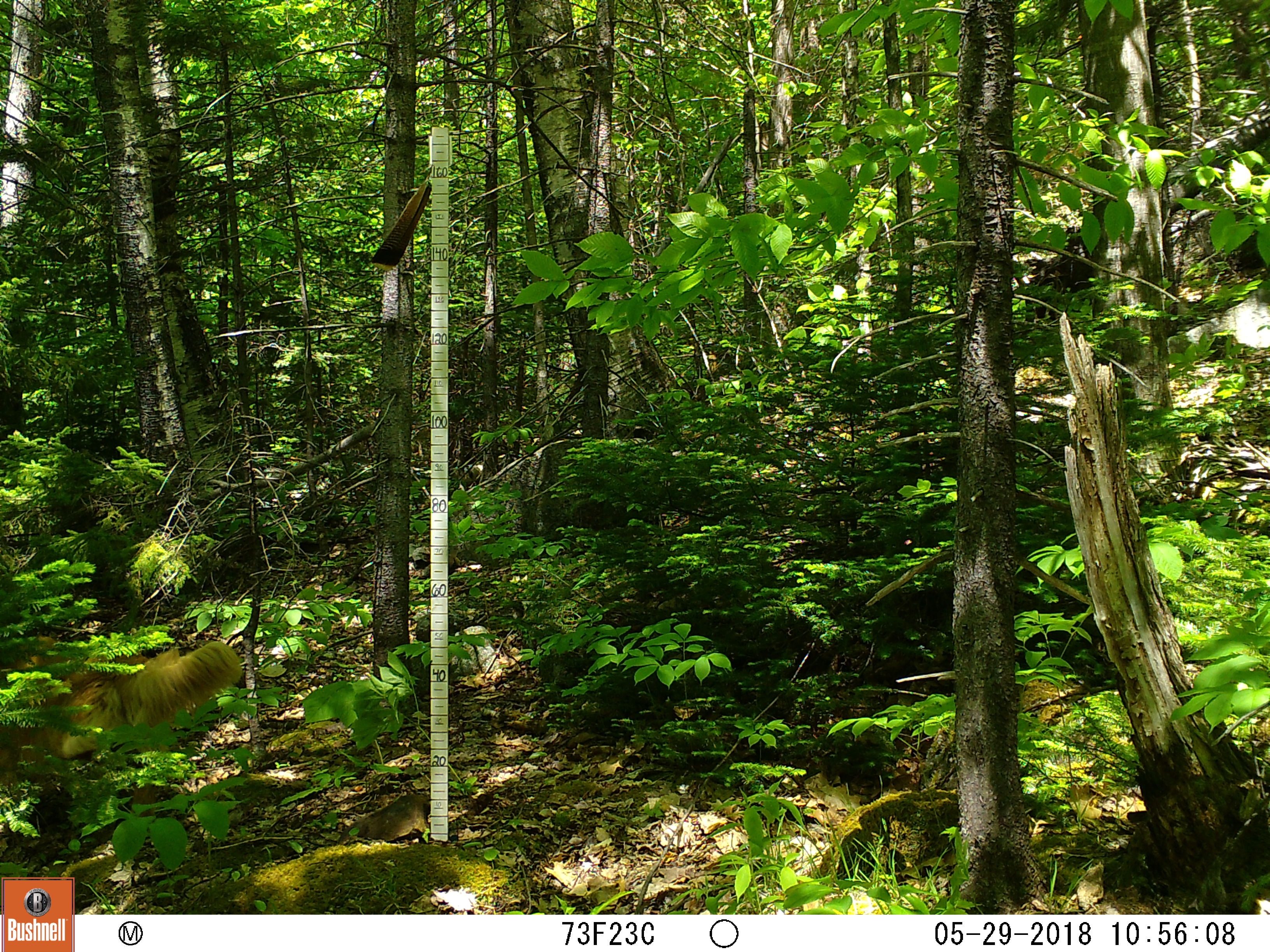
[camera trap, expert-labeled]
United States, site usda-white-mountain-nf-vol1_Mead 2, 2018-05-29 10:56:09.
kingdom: Animalia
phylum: Chordata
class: Mammalia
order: Carnivora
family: Canidae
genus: Canis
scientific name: Canis familiaris familiaris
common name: domestic dog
Domestic dog (Canis familiaris familiaris).